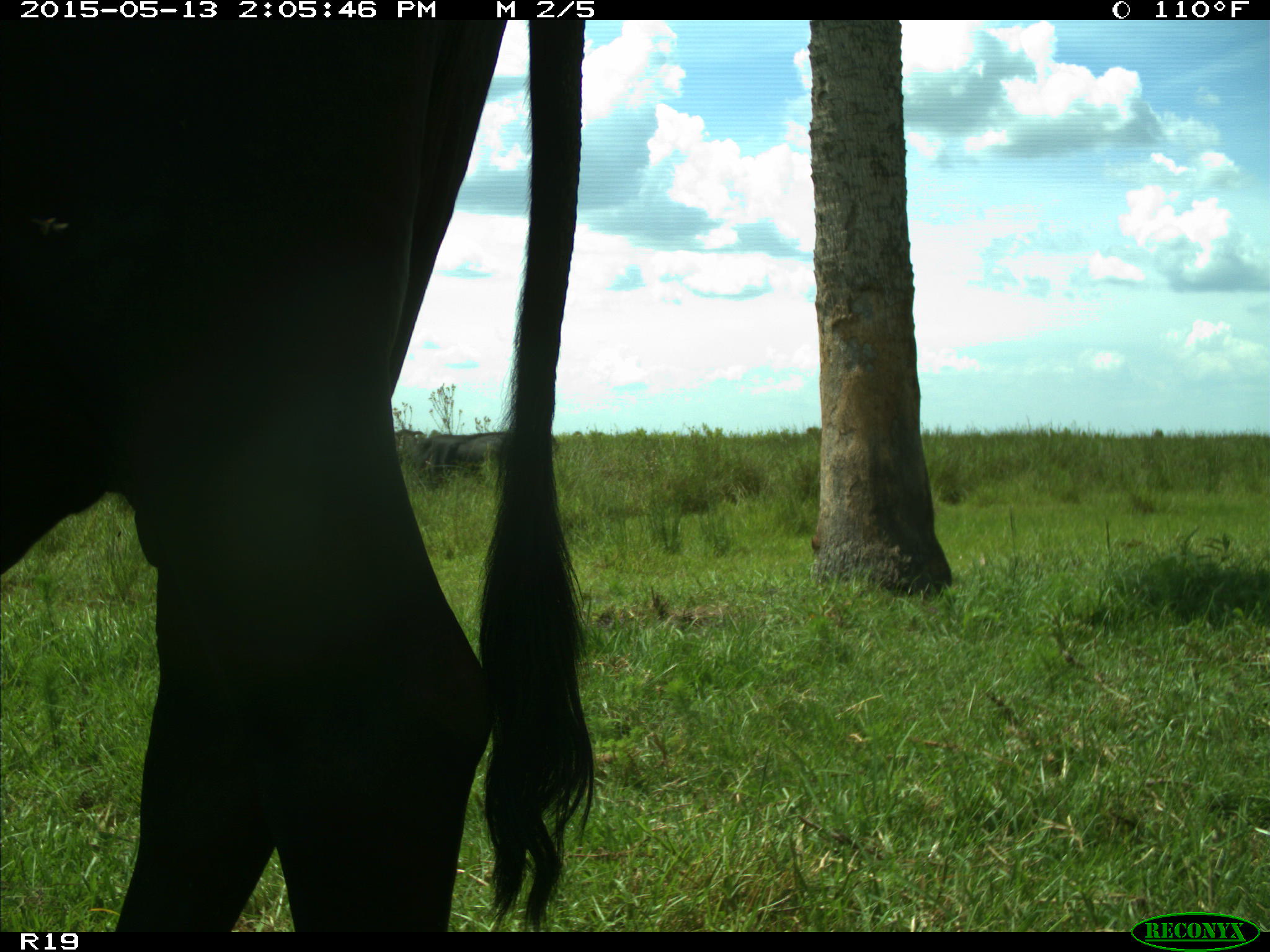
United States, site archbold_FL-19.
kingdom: Animalia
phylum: Chordata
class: Mammalia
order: Artiodactyla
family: Bovidae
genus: Bos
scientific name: Bos taurus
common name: domestic cow